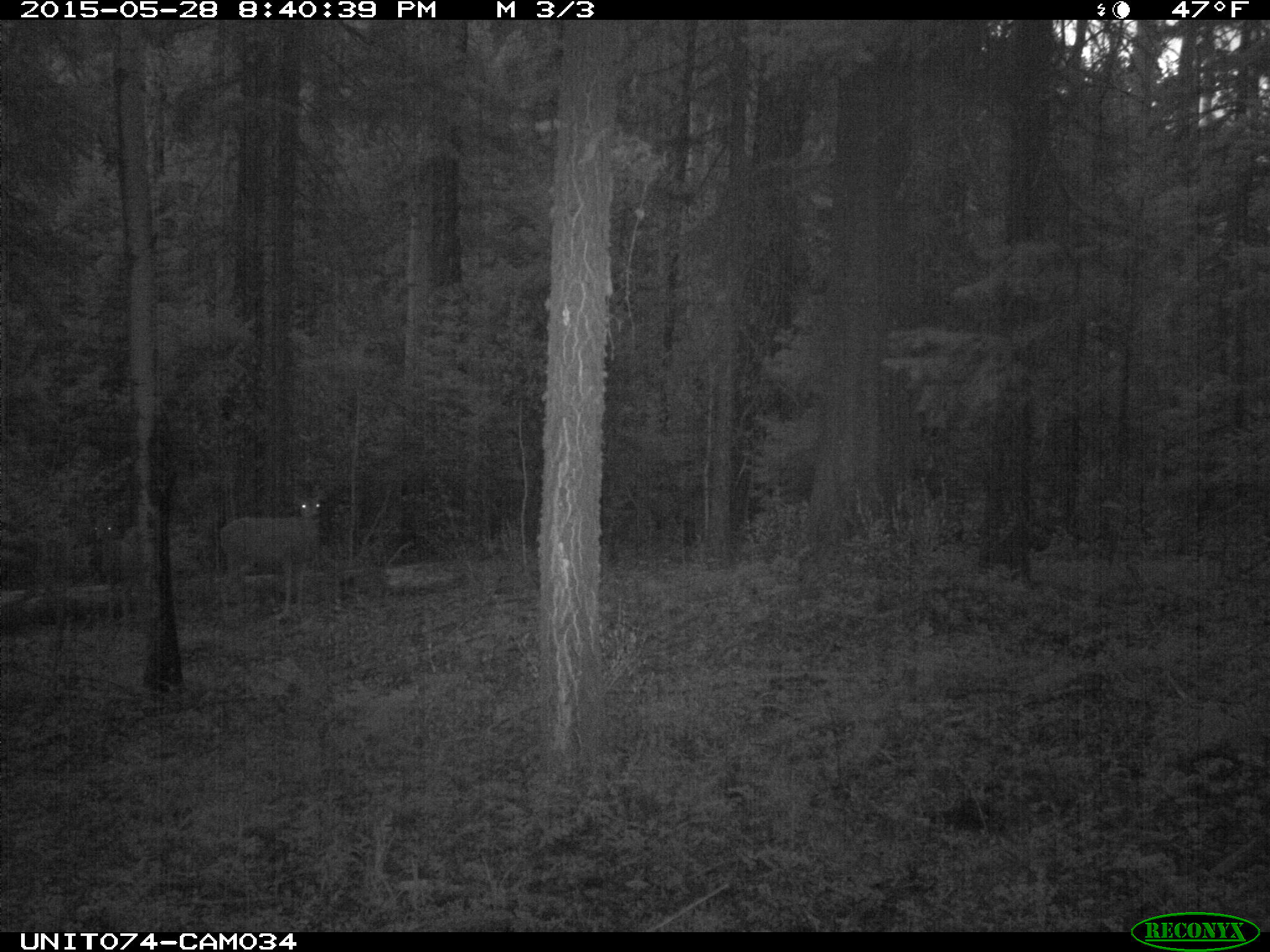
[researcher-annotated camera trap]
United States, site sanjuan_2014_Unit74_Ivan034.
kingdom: Animalia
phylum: Chordata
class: Mammalia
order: Artiodactyla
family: Cervidae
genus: Odocoileus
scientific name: Odocoileus hemionus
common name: mule deer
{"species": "Odocoileus hemionus (mule deer)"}